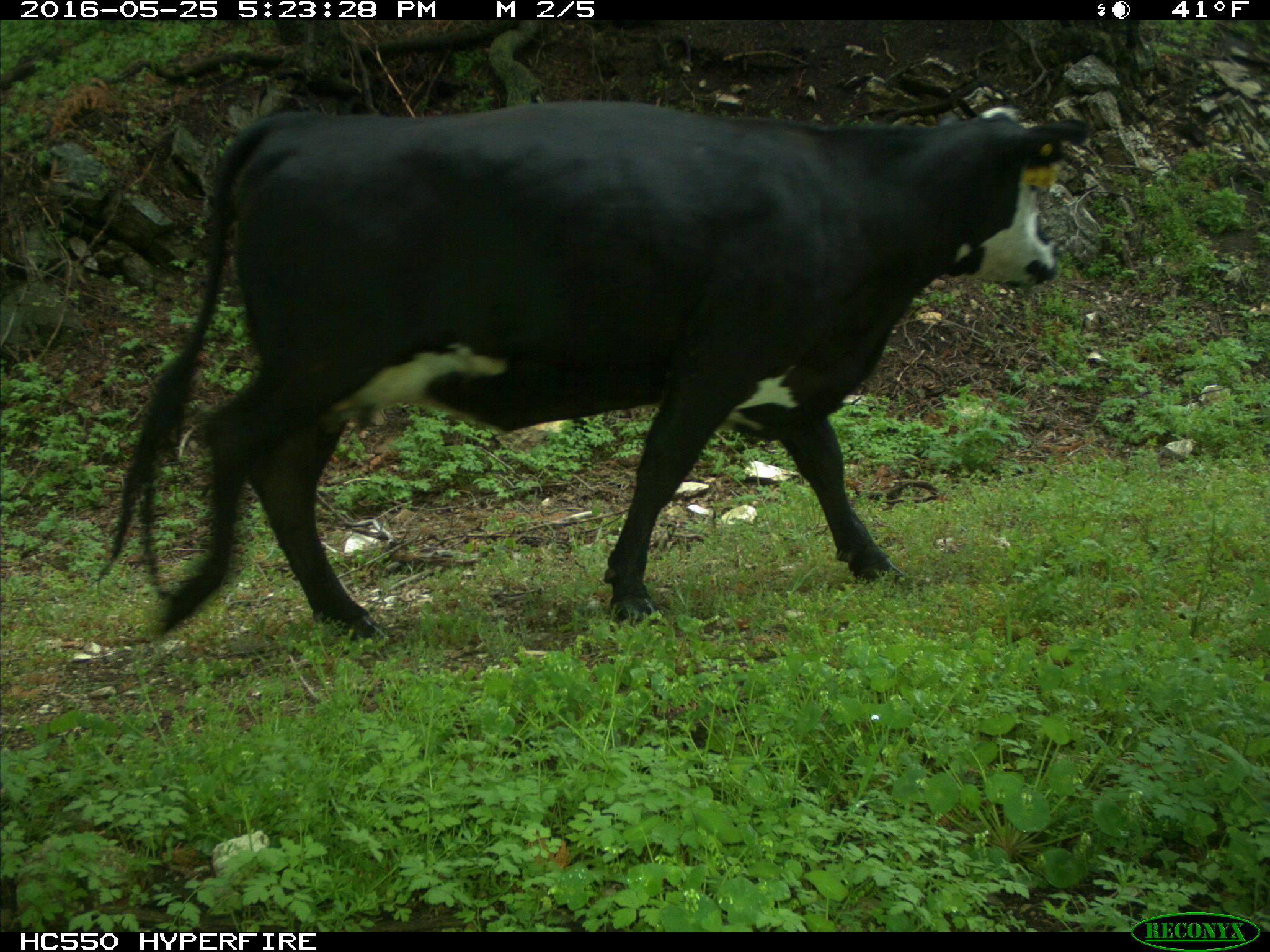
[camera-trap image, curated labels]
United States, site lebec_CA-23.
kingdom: Animalia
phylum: Chordata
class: Mammalia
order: Artiodactyla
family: Bovidae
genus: Bos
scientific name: Bos taurus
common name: domestic cow